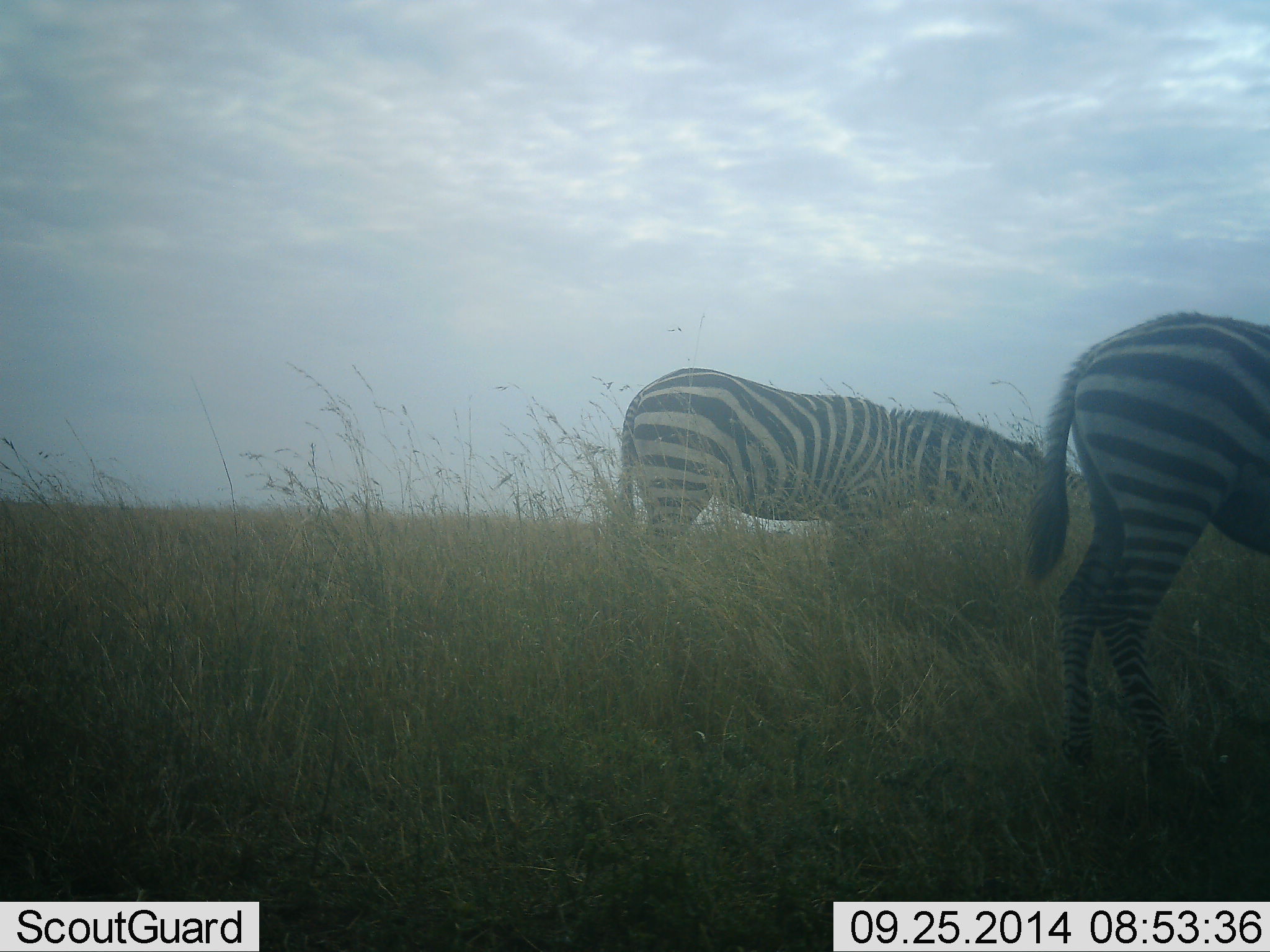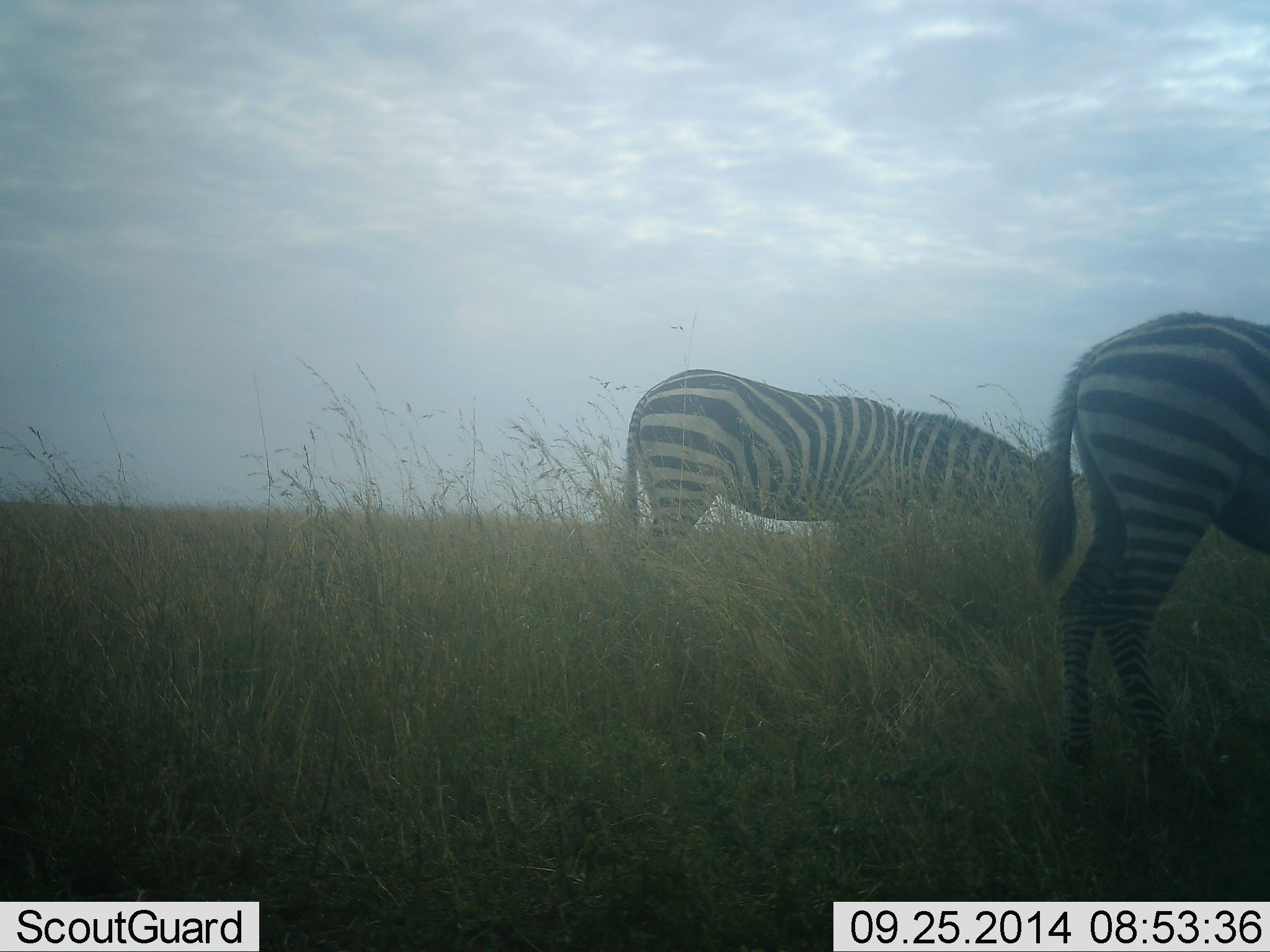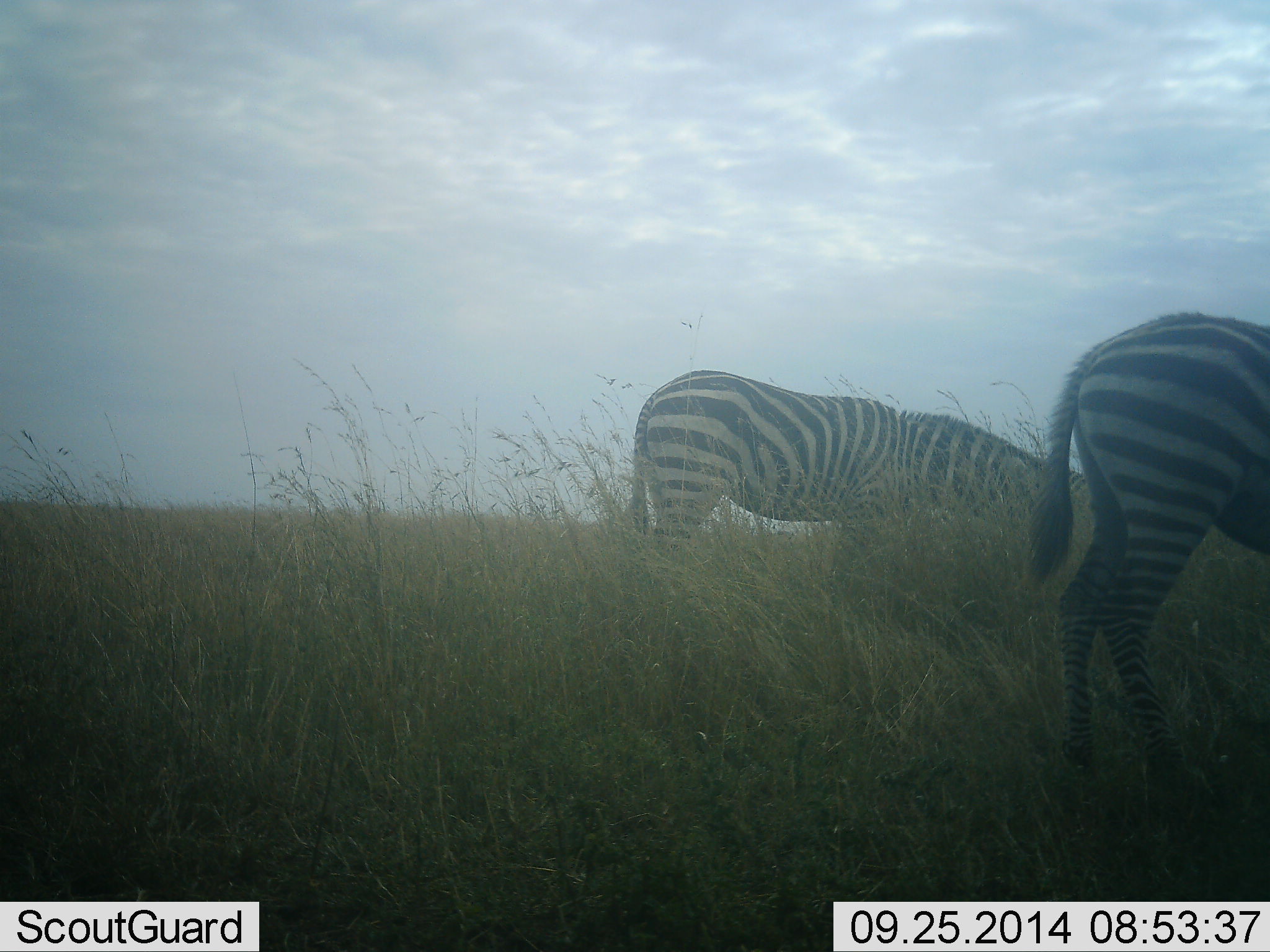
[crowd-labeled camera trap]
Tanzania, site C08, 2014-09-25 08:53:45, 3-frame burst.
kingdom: Animalia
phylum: Chordata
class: Mammalia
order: Perissodactyla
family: Equidae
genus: Equus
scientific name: Equus quagga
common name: plains zebra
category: zebra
Zebra (plains zebra) (Equus quagga), count 2. Behavior (volunteer vote fractions): standing 20%, resting 0%, moving 0%, interacting 0%. Young present (vote fraction): 0%. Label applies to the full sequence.